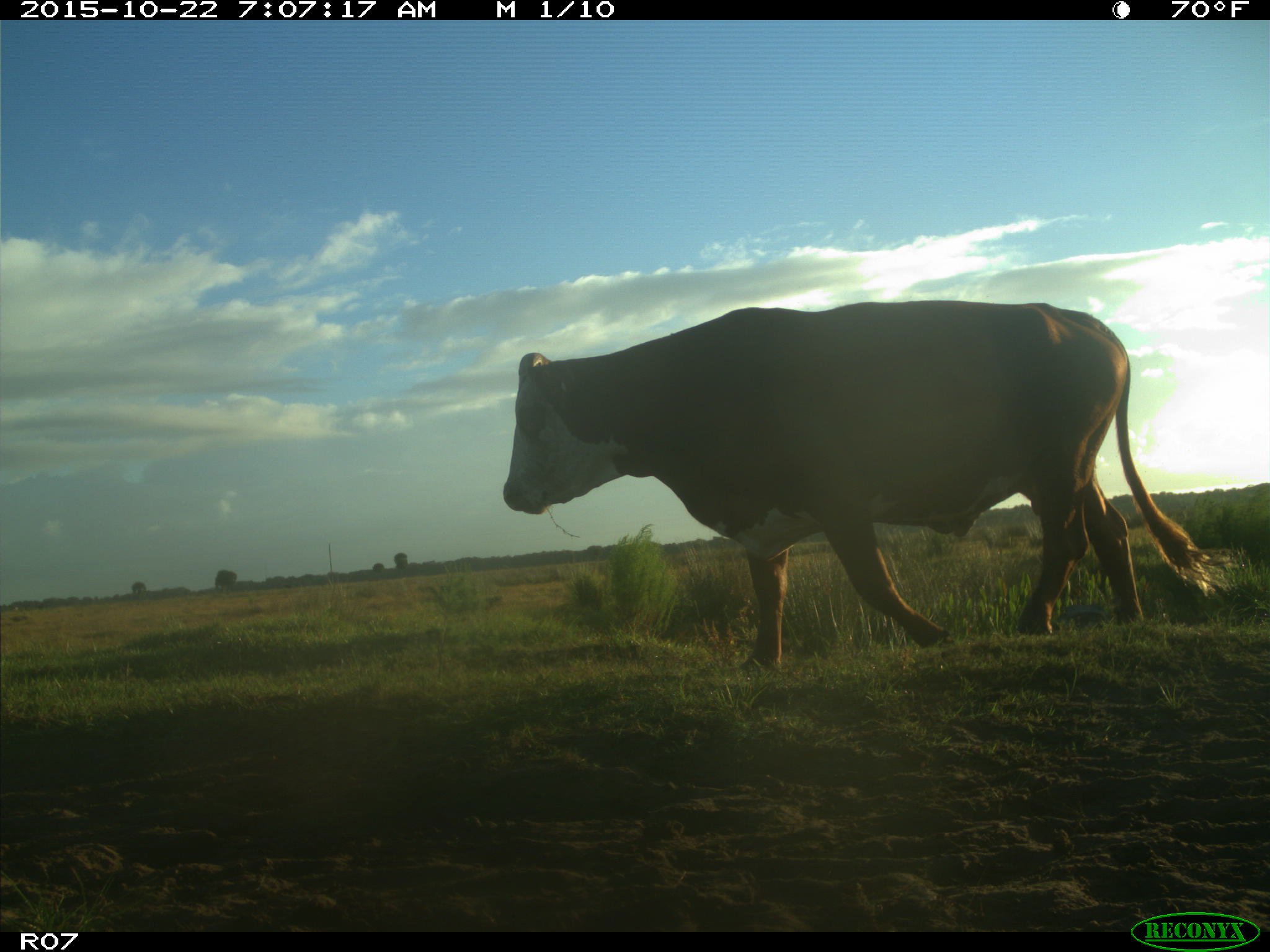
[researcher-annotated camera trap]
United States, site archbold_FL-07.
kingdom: Animalia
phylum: Chordata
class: Mammalia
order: Artiodactyla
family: Bovidae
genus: Bos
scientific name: Bos taurus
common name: domestic cow